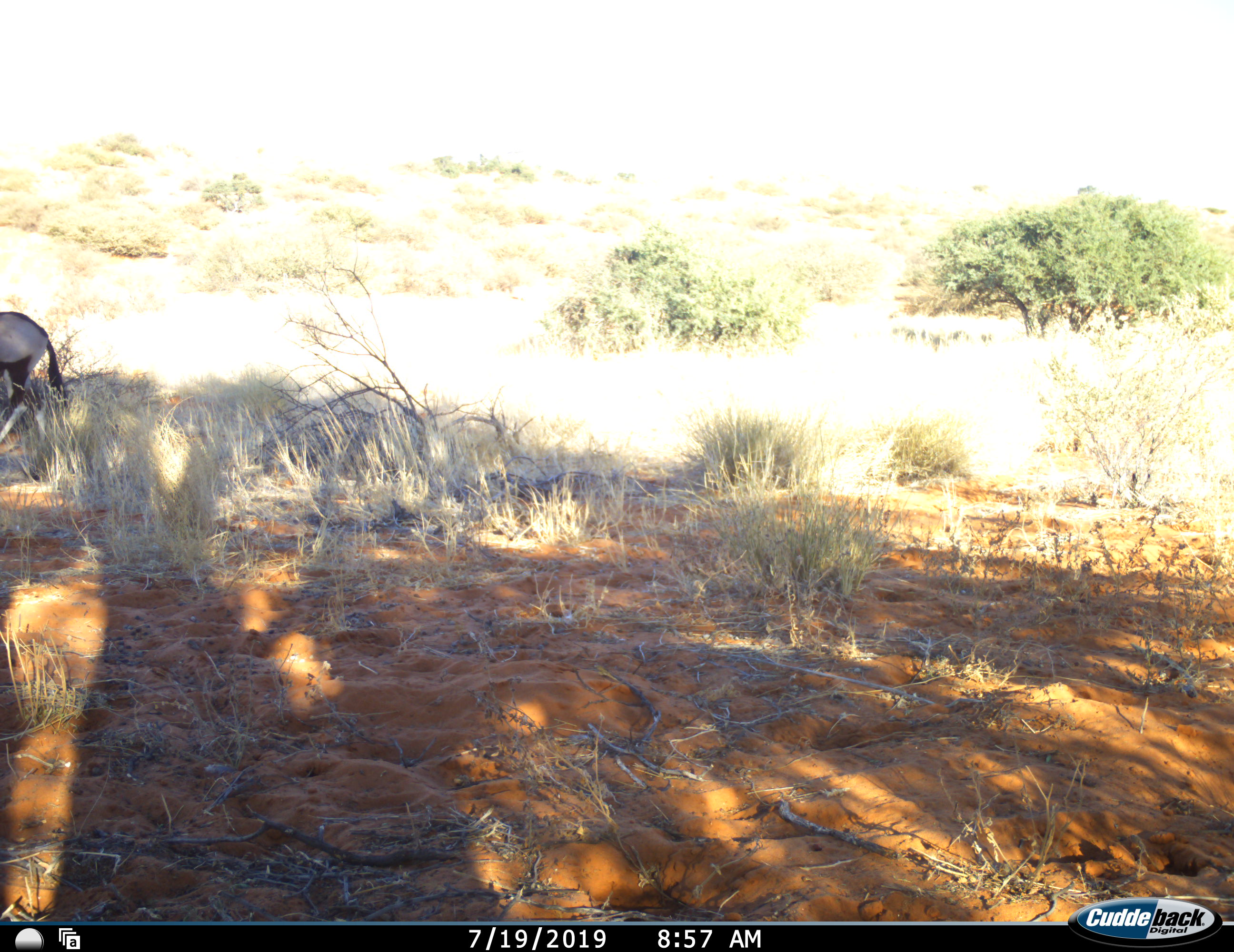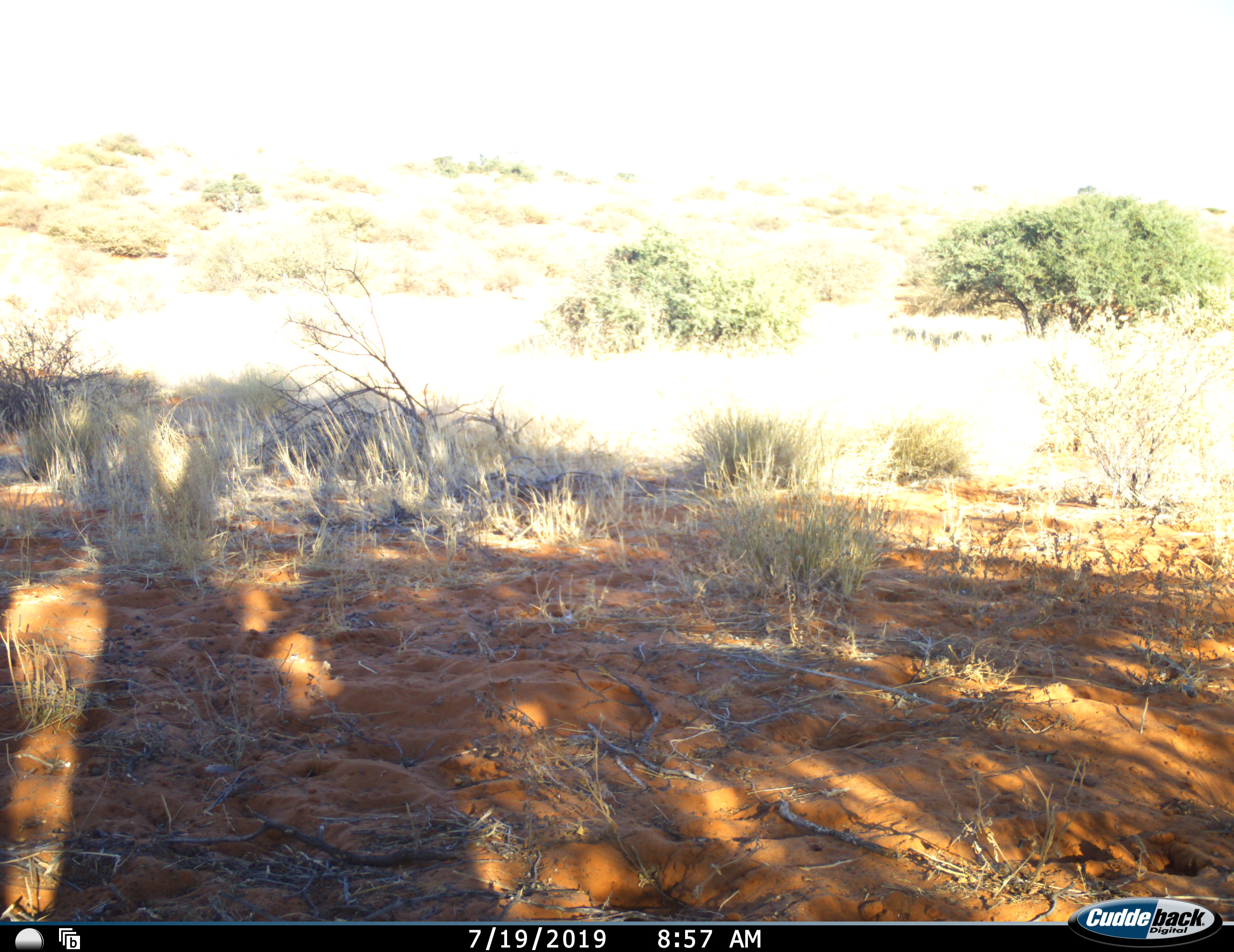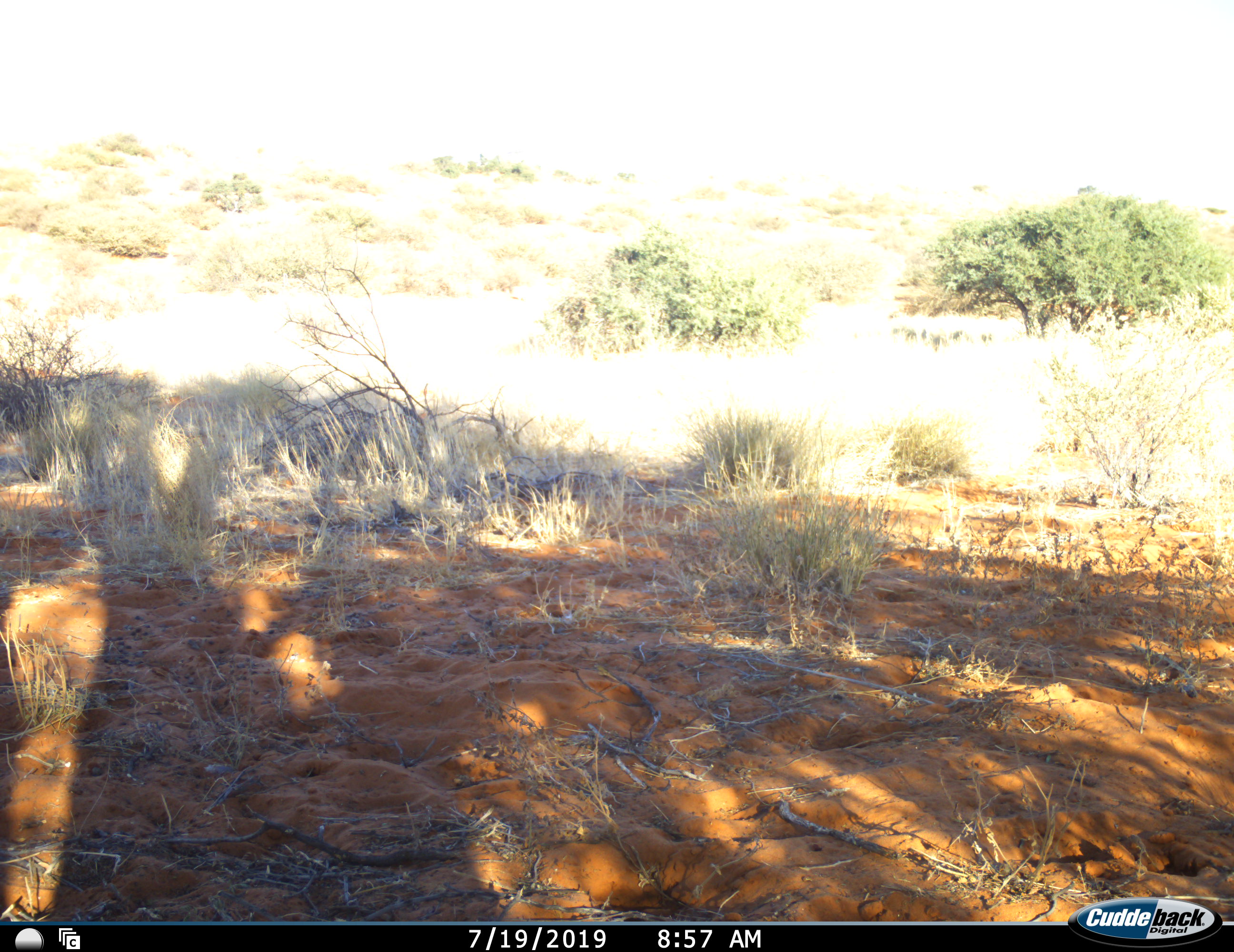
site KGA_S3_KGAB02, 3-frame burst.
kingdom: Animalia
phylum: Chordata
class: Mammalia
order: Artiodactyla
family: Bovidae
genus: Oryx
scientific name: Oryx gazella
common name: gemsbok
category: oryx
Oryx (gemsbok) (Oryx gazella), count 1. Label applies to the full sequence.